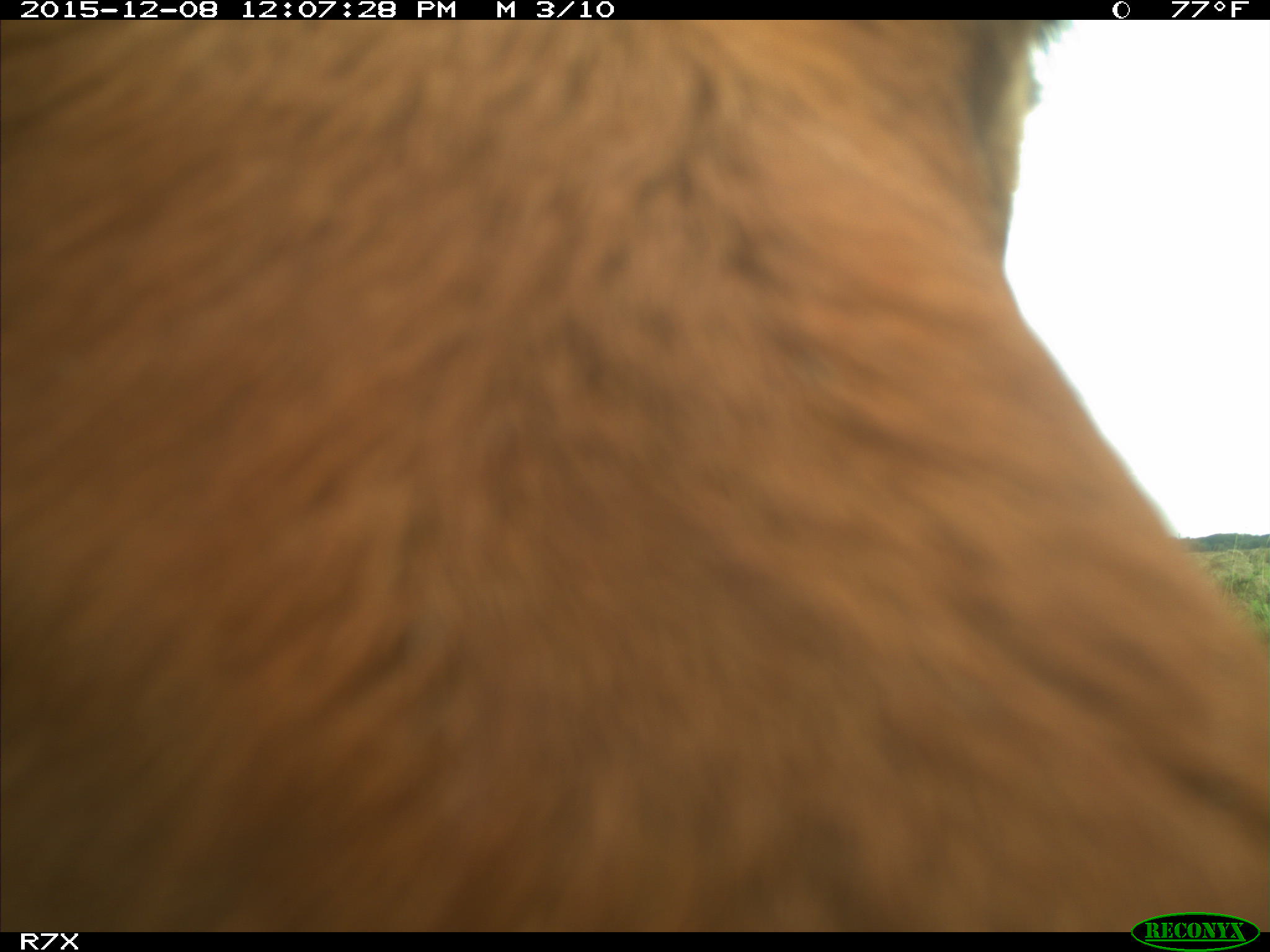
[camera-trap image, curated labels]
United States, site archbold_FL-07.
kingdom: Animalia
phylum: Chordata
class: Mammalia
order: Artiodactyla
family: Bovidae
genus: Bos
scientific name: Bos taurus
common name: domestic cow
Bos taurus (domestic cow).